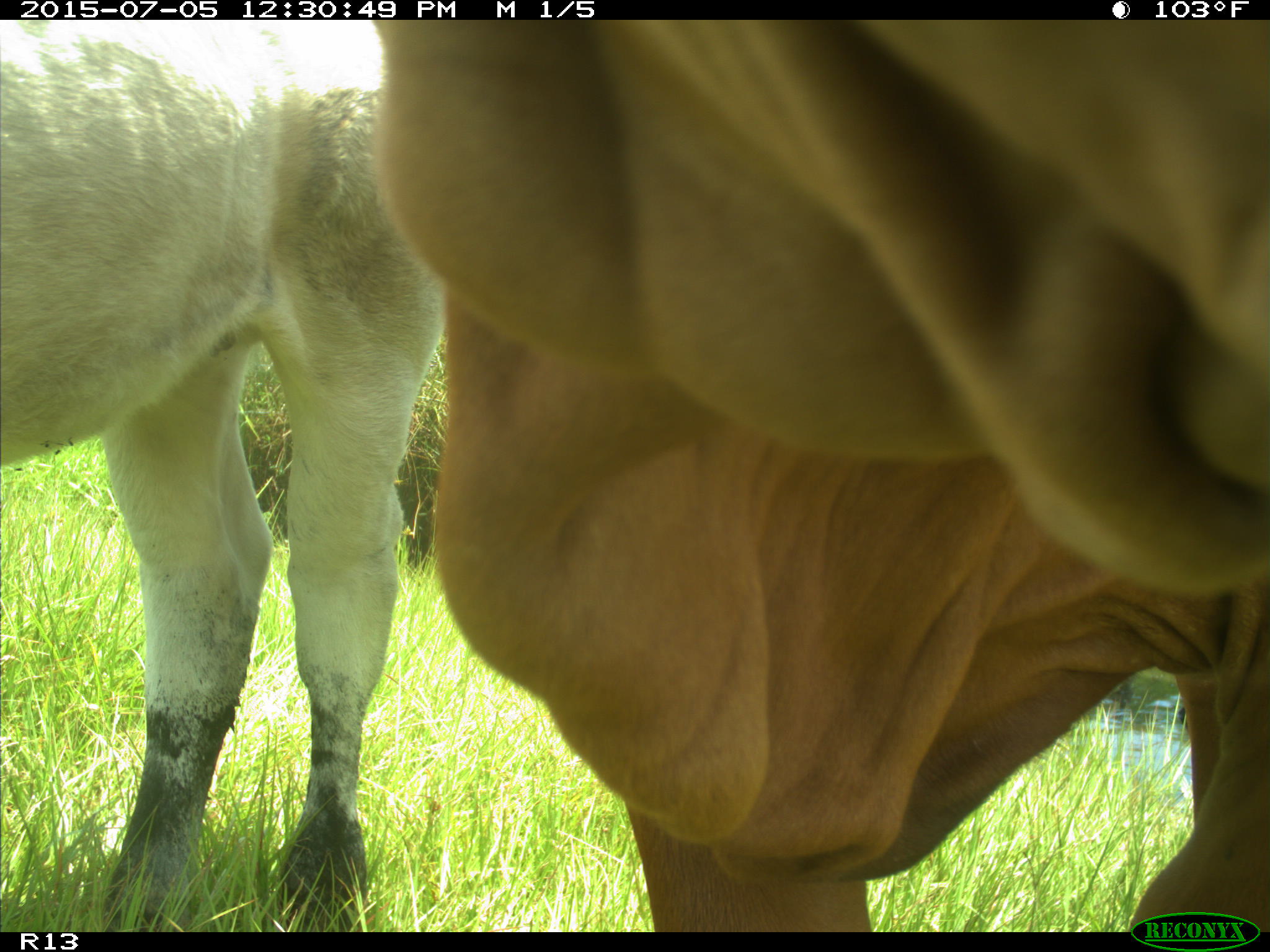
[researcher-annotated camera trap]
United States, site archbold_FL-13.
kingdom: Animalia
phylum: Chordata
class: Mammalia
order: Artiodactyla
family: Bovidae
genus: Bos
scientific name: Bos taurus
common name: domestic cow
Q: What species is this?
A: Bos taurus (domestic cow).